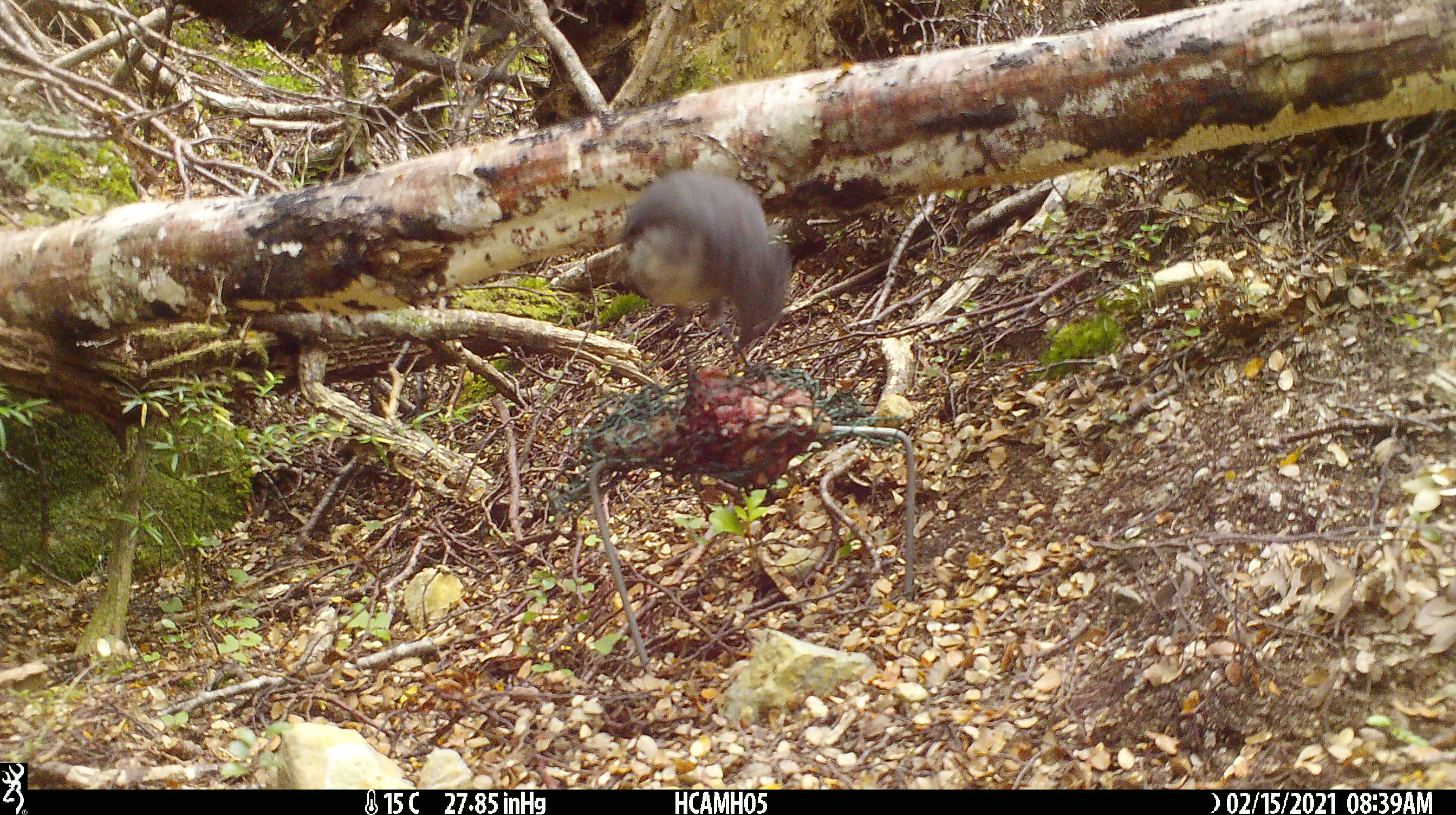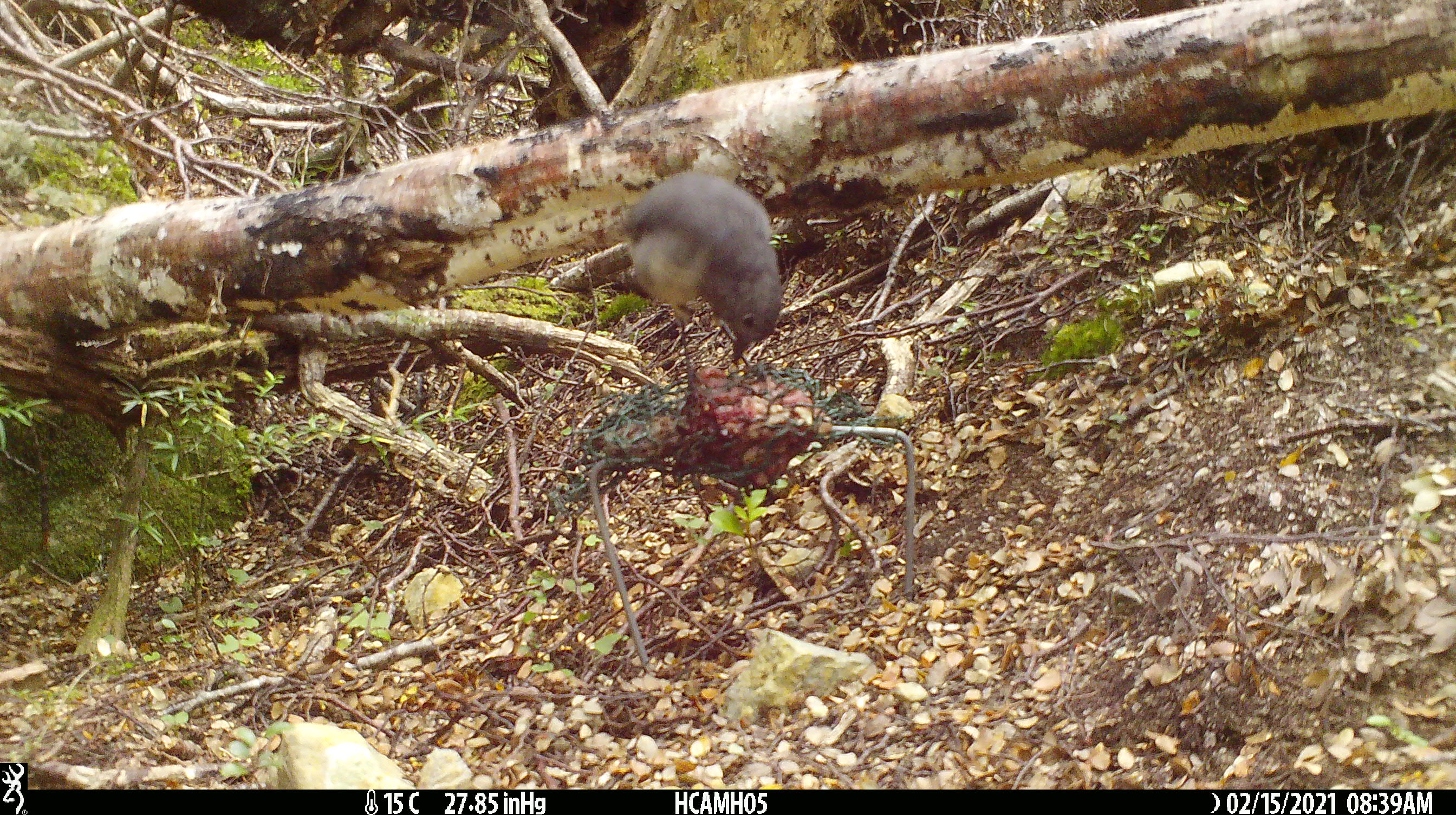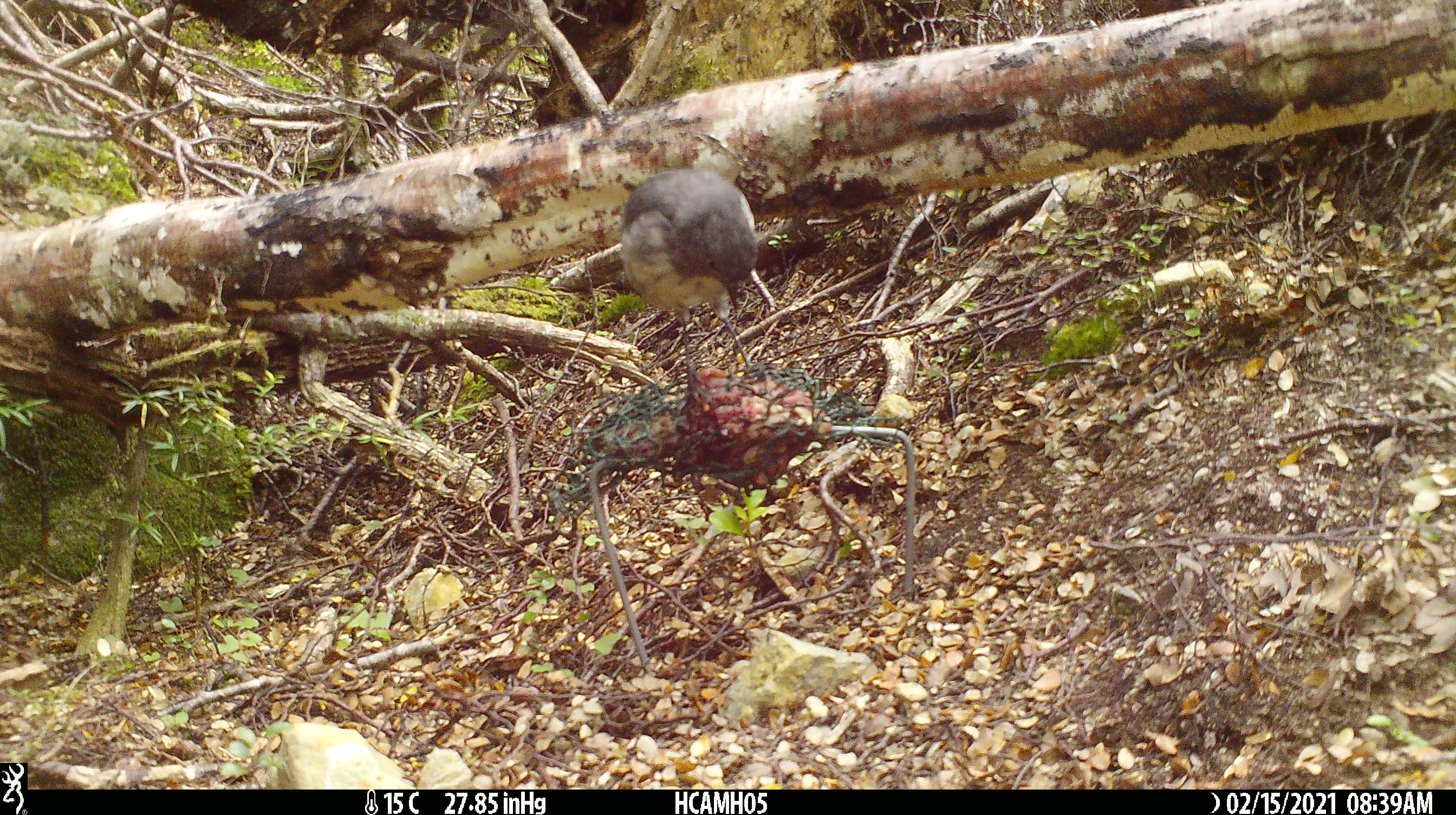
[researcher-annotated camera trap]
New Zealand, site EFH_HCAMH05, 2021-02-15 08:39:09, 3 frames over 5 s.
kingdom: Animalia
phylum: Chordata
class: Aves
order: Passeriformes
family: Petroicidae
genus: Petroica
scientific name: Petroica australis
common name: new zealand robin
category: robin